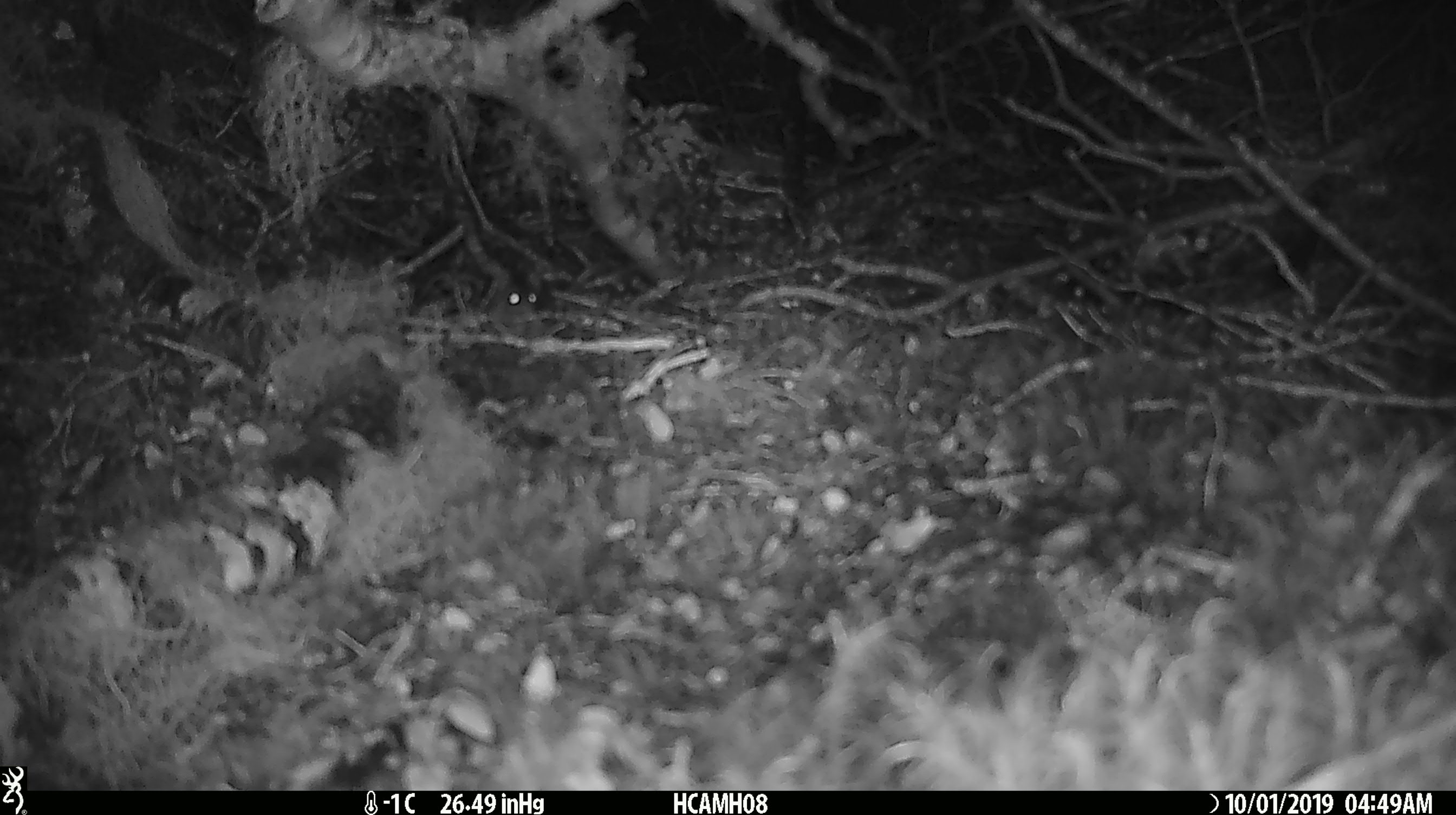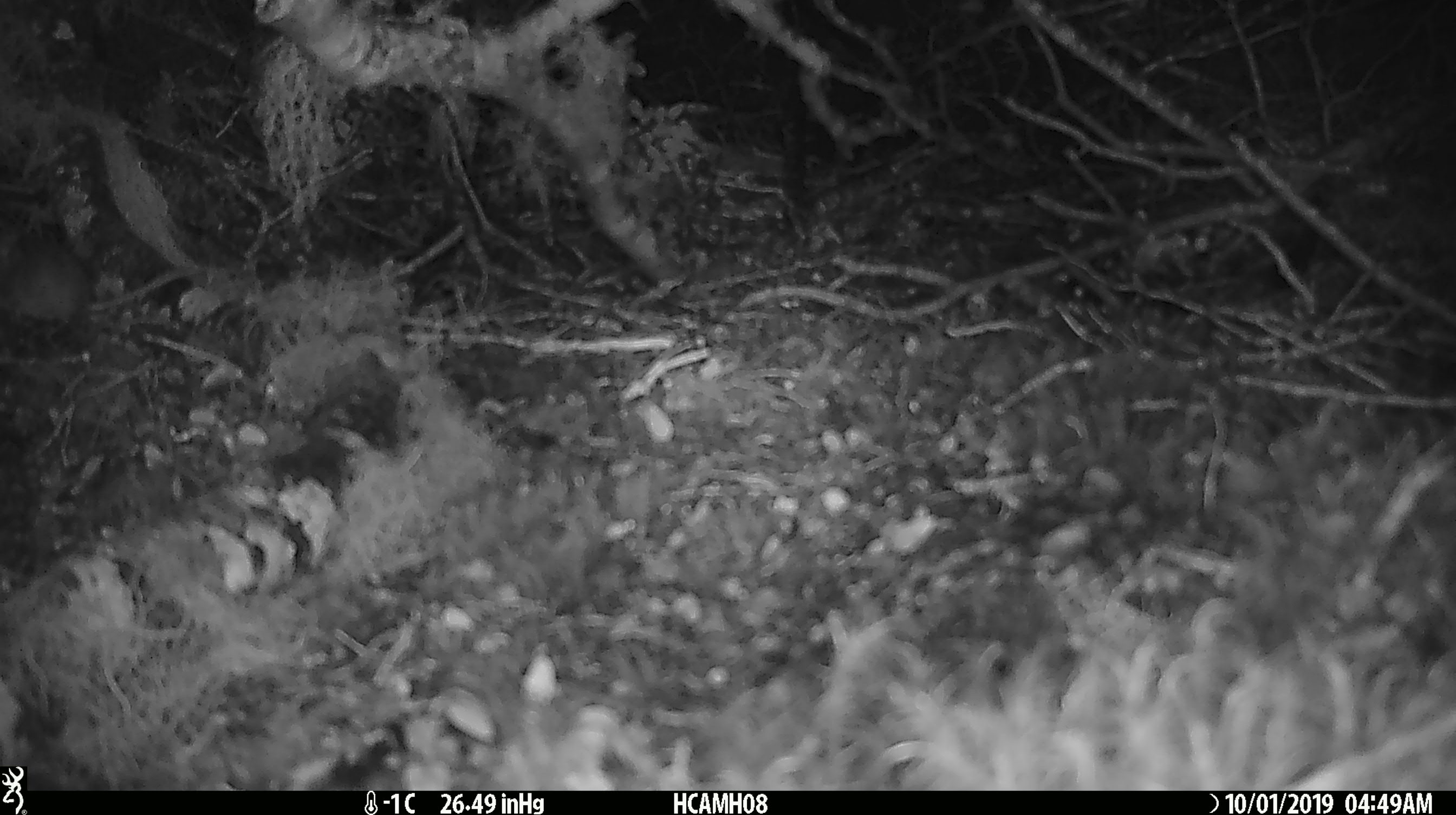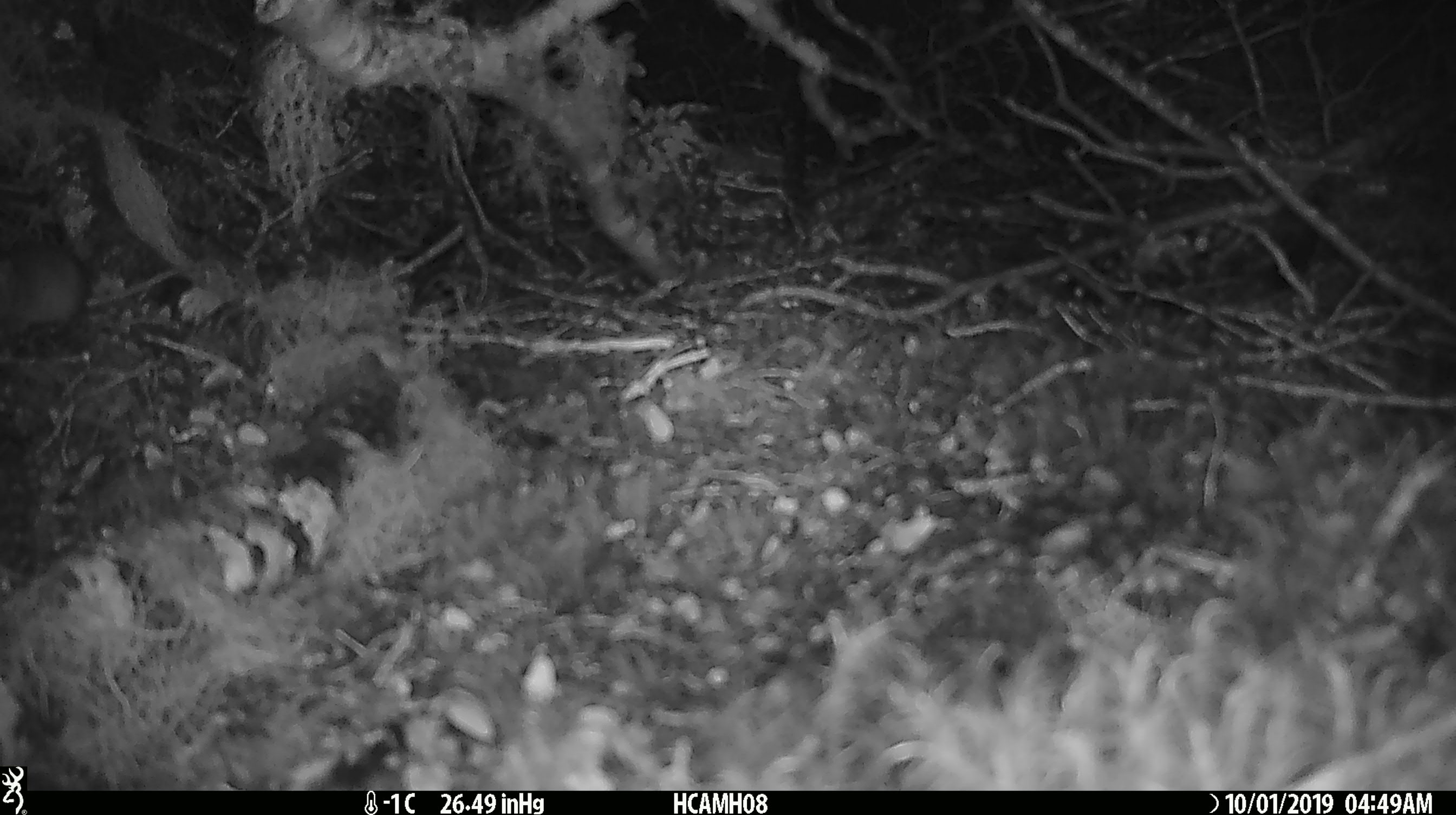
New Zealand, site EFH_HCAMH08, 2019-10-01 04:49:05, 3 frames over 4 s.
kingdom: Animalia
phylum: Chordata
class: Mammalia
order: Rodentia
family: Muridae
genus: Mus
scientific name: Mus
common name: mouse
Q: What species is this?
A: Mouse (Mus).